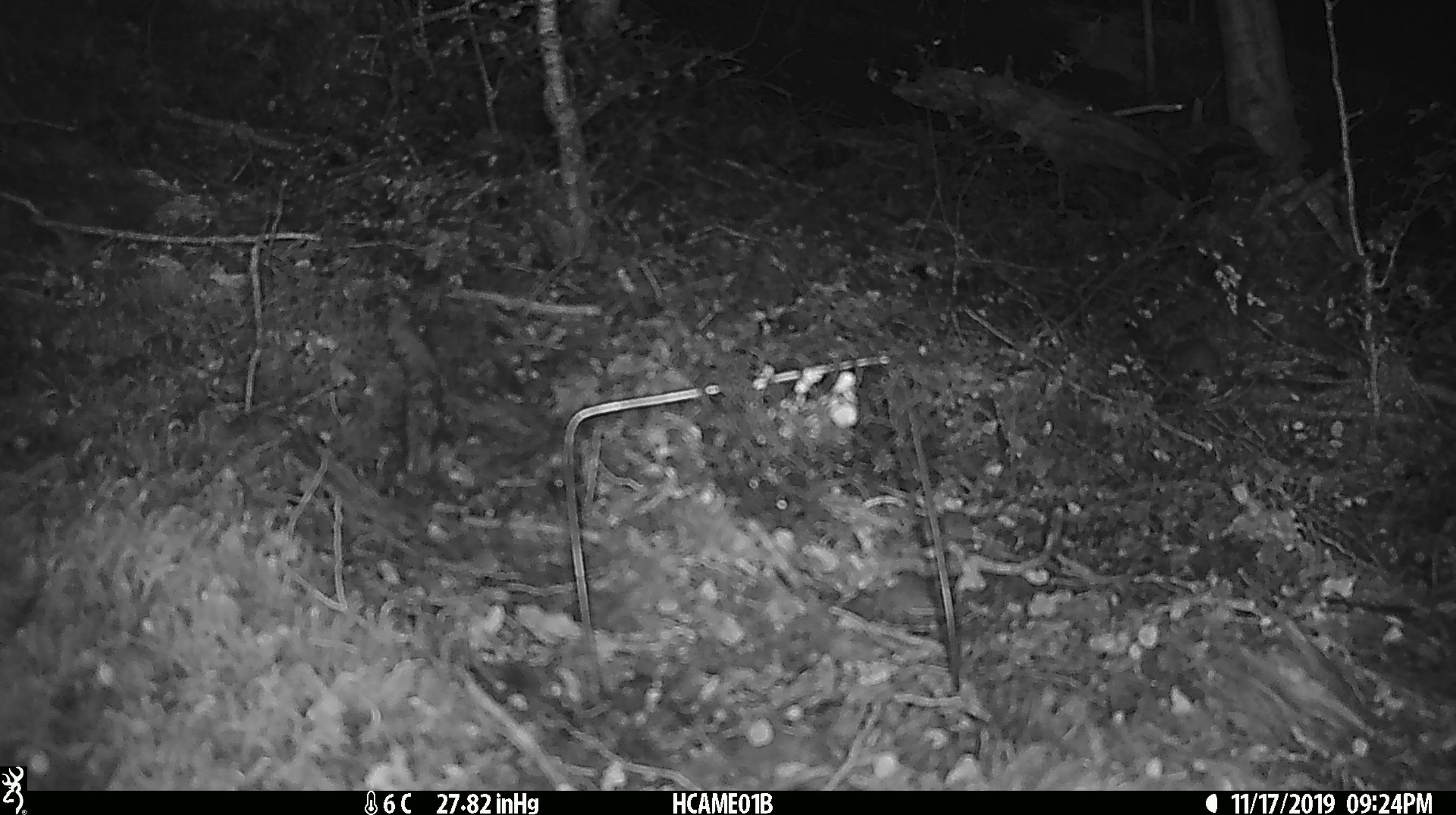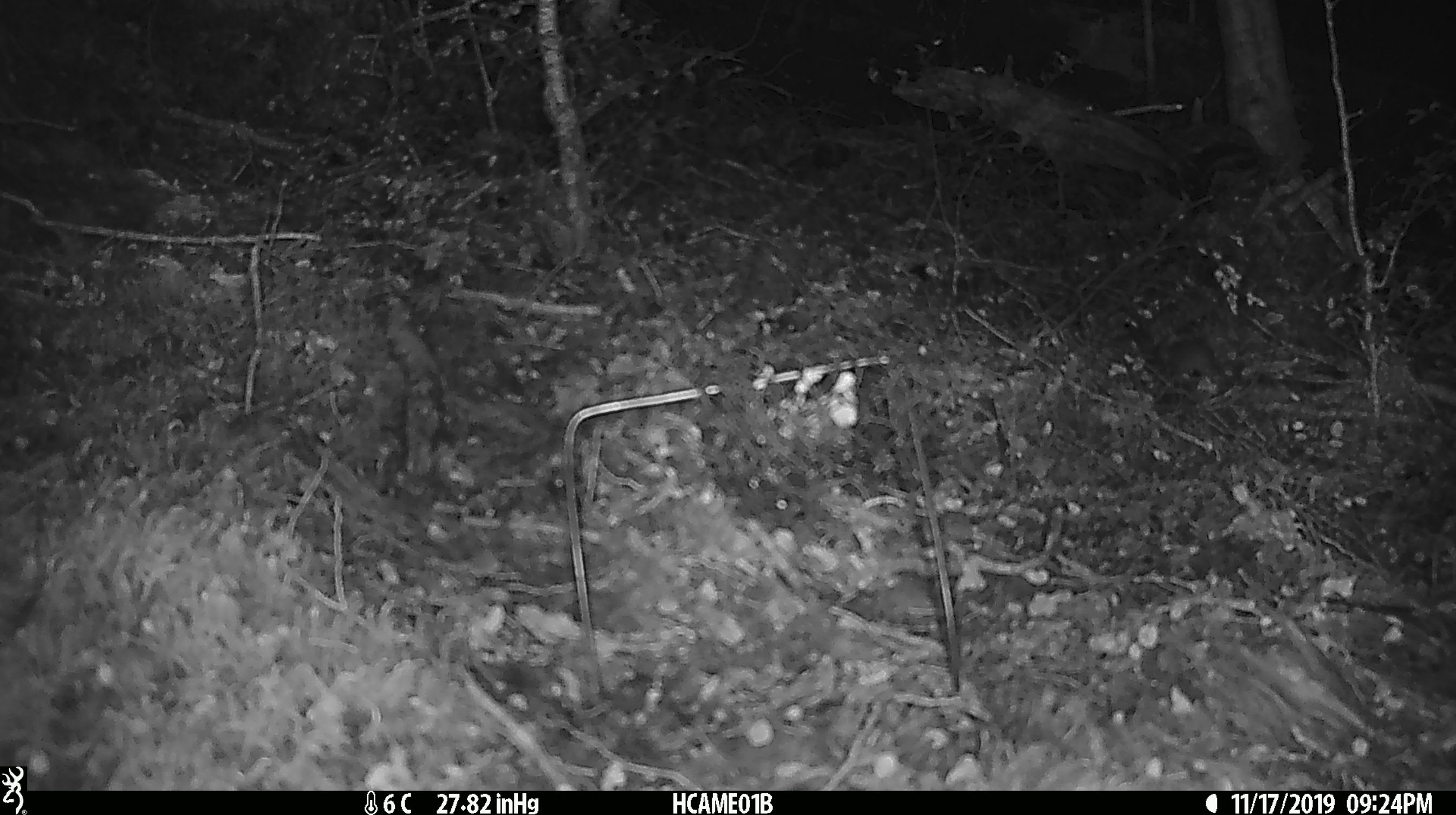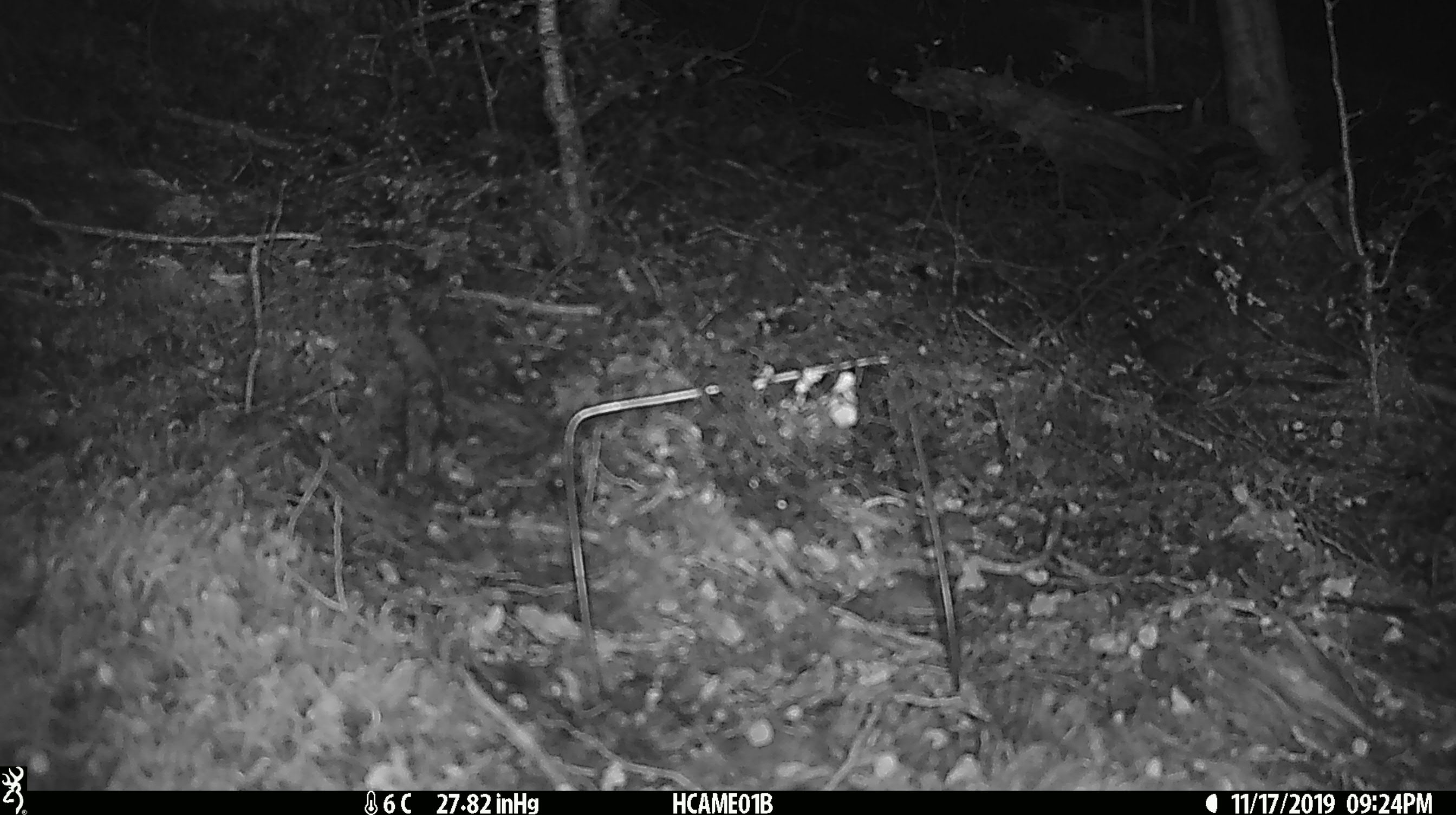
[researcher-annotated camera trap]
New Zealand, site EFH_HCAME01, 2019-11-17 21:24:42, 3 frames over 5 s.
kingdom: Animalia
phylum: Chordata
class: Mammalia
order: Rodentia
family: Muridae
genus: Mus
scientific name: Mus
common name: mouse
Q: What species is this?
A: Mouse (Mus).